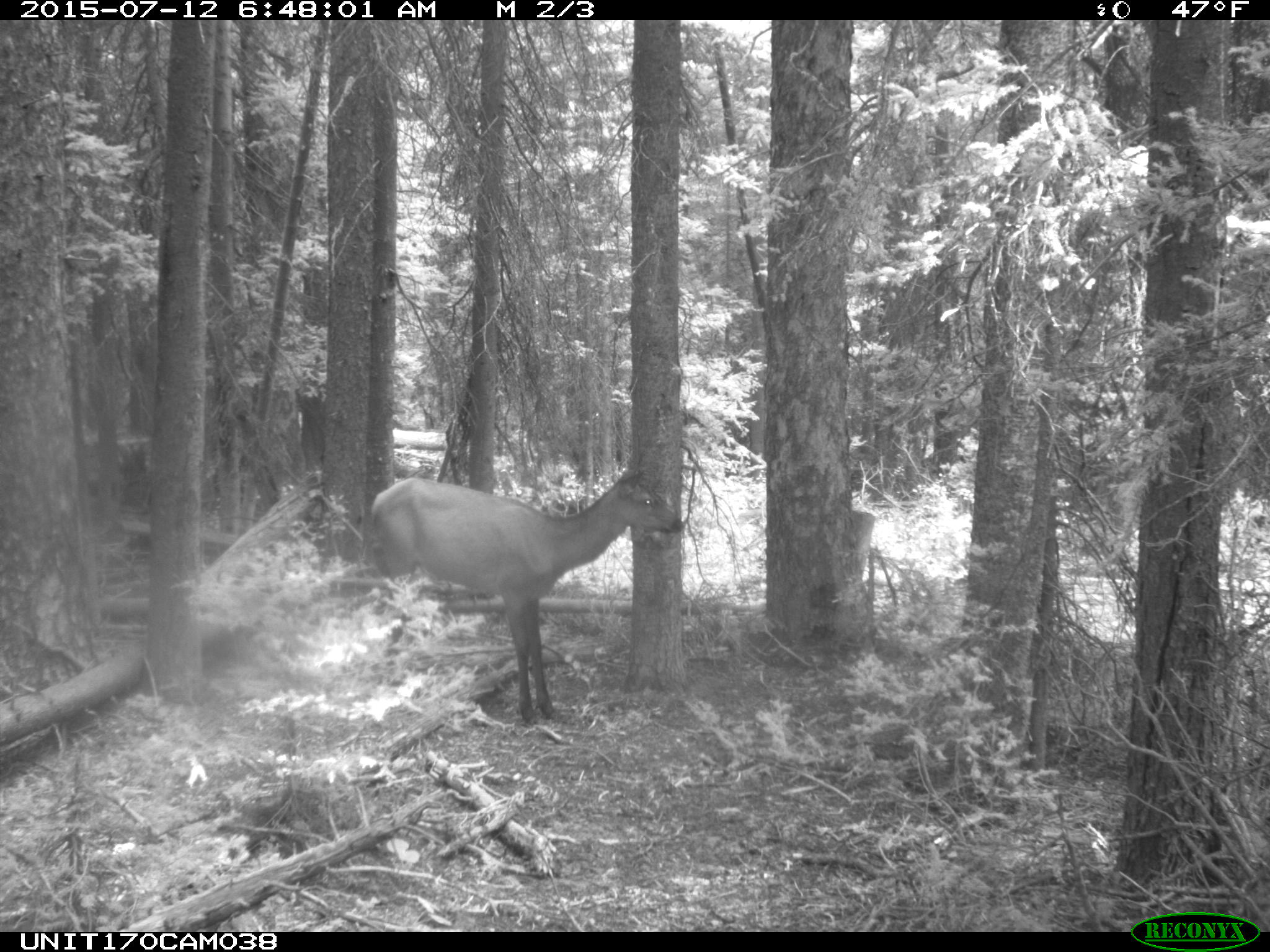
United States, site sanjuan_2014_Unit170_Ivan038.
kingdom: Animalia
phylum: Chordata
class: Mammalia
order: Artiodactyla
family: Cervidae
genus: Cervus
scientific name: Cervus elaphus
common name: red deer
Cervus elaphus (red deer).